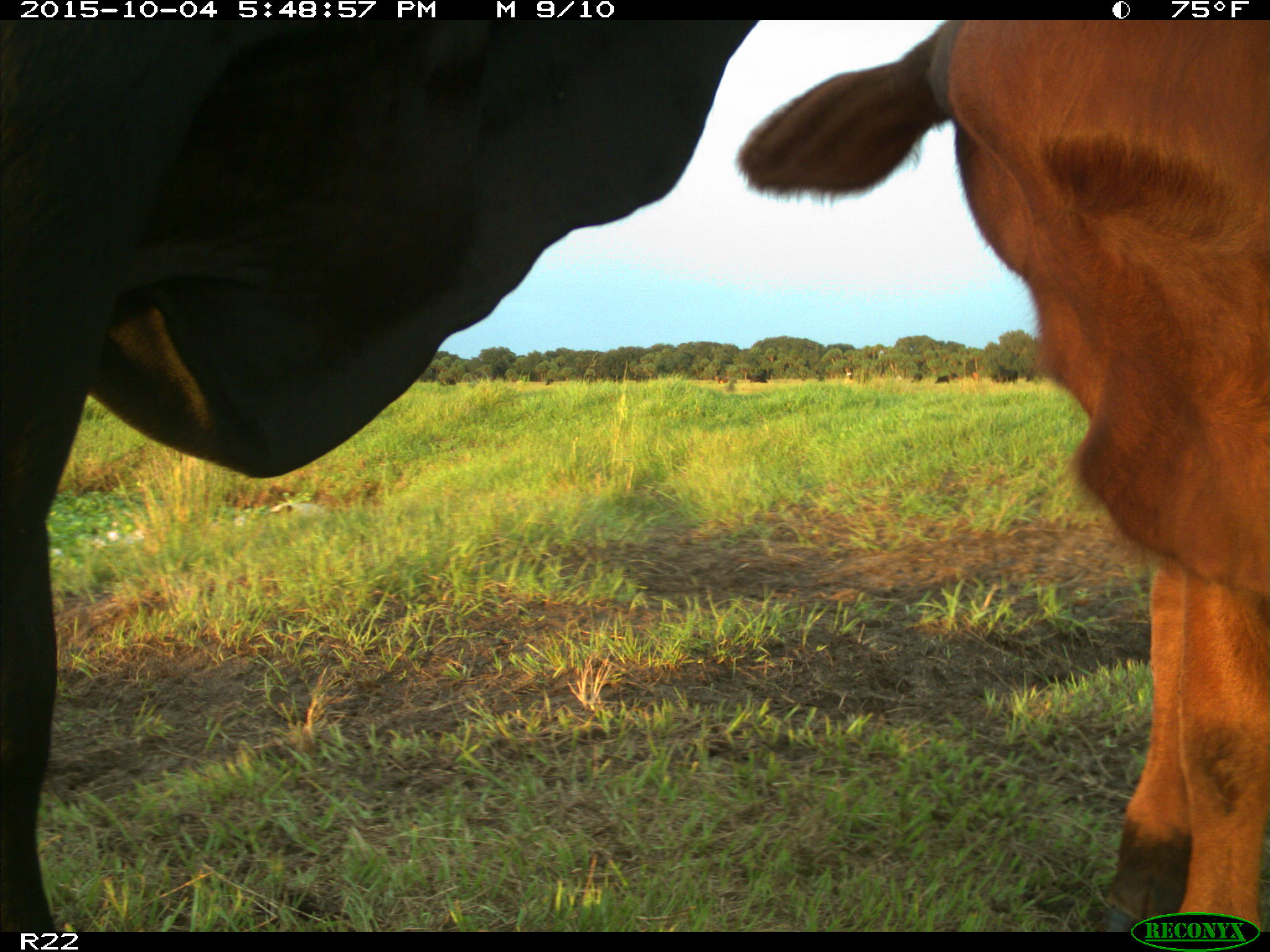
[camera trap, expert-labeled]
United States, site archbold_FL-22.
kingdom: Animalia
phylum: Chordata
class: Mammalia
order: Artiodactyla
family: Bovidae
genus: Bos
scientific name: Bos taurus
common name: domestic cow